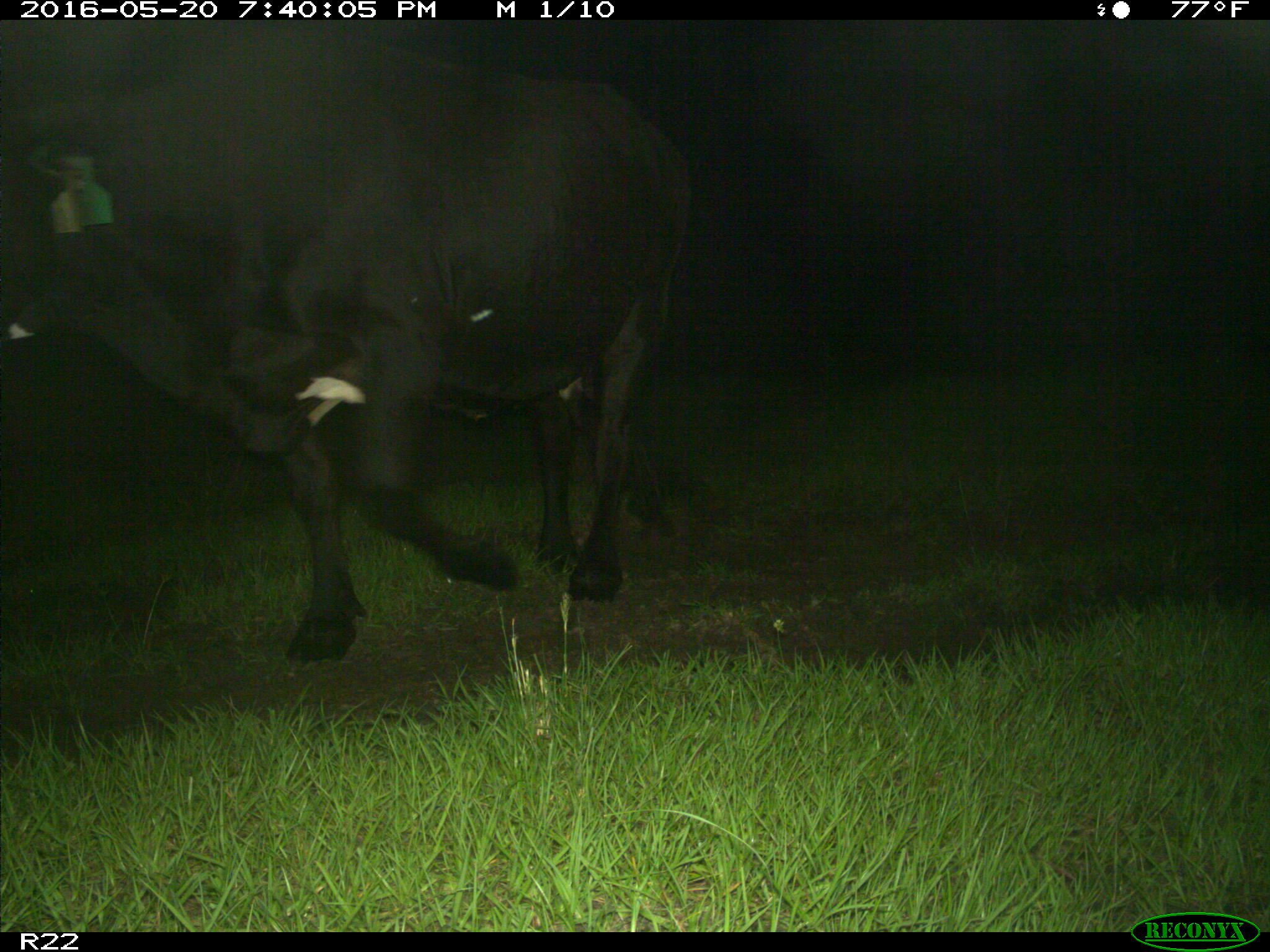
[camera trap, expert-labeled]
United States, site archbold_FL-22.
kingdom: Animalia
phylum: Chordata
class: Mammalia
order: Artiodactyla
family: Bovidae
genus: Bos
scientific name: Bos taurus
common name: domestic cow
Bos taurus (domestic cow).